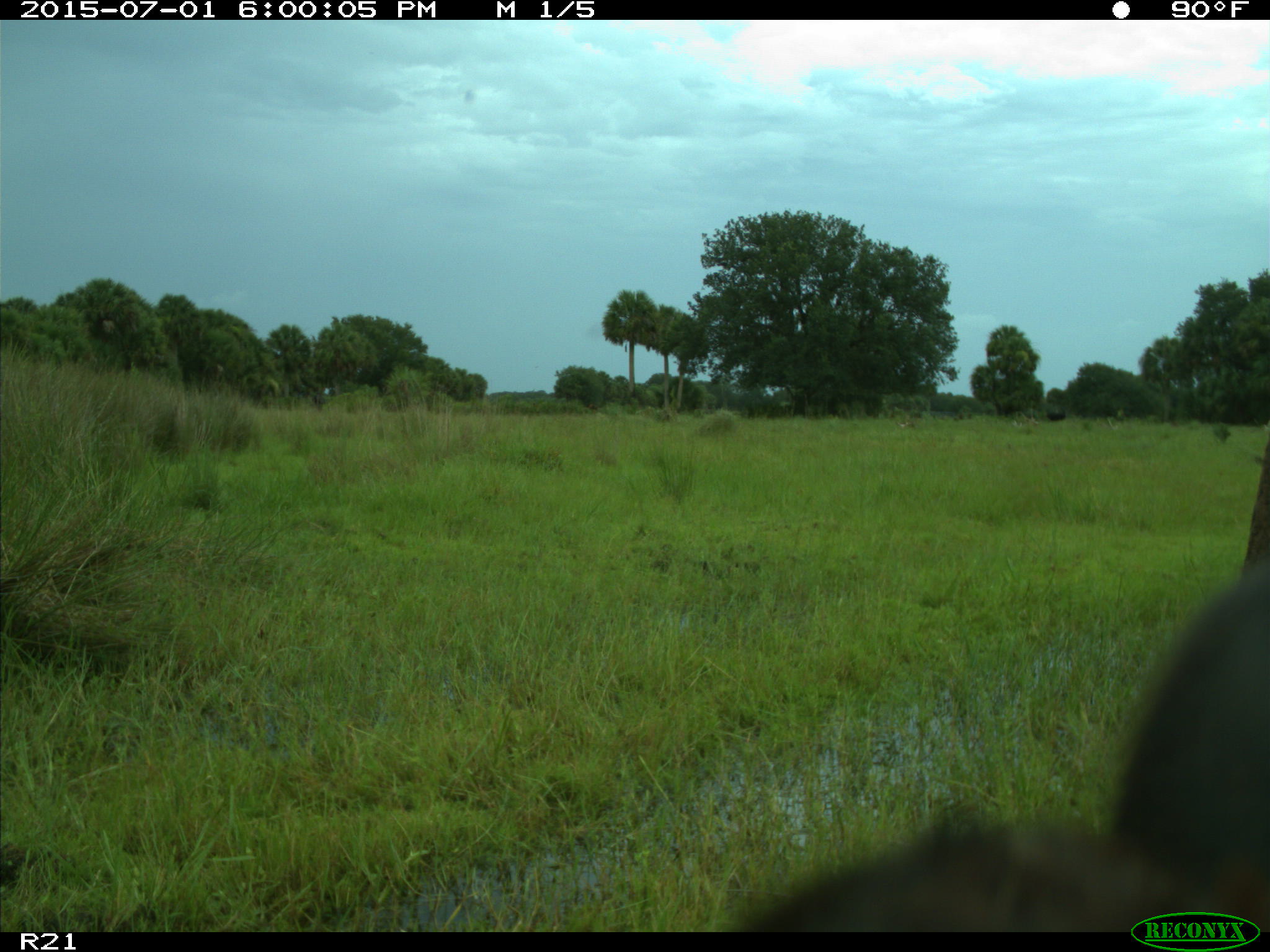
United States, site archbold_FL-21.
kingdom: Animalia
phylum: Chordata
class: Mammalia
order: Artiodactyla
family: Bovidae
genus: Bos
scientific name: Bos taurus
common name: domestic cow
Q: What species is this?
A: Bos taurus (domestic cow).